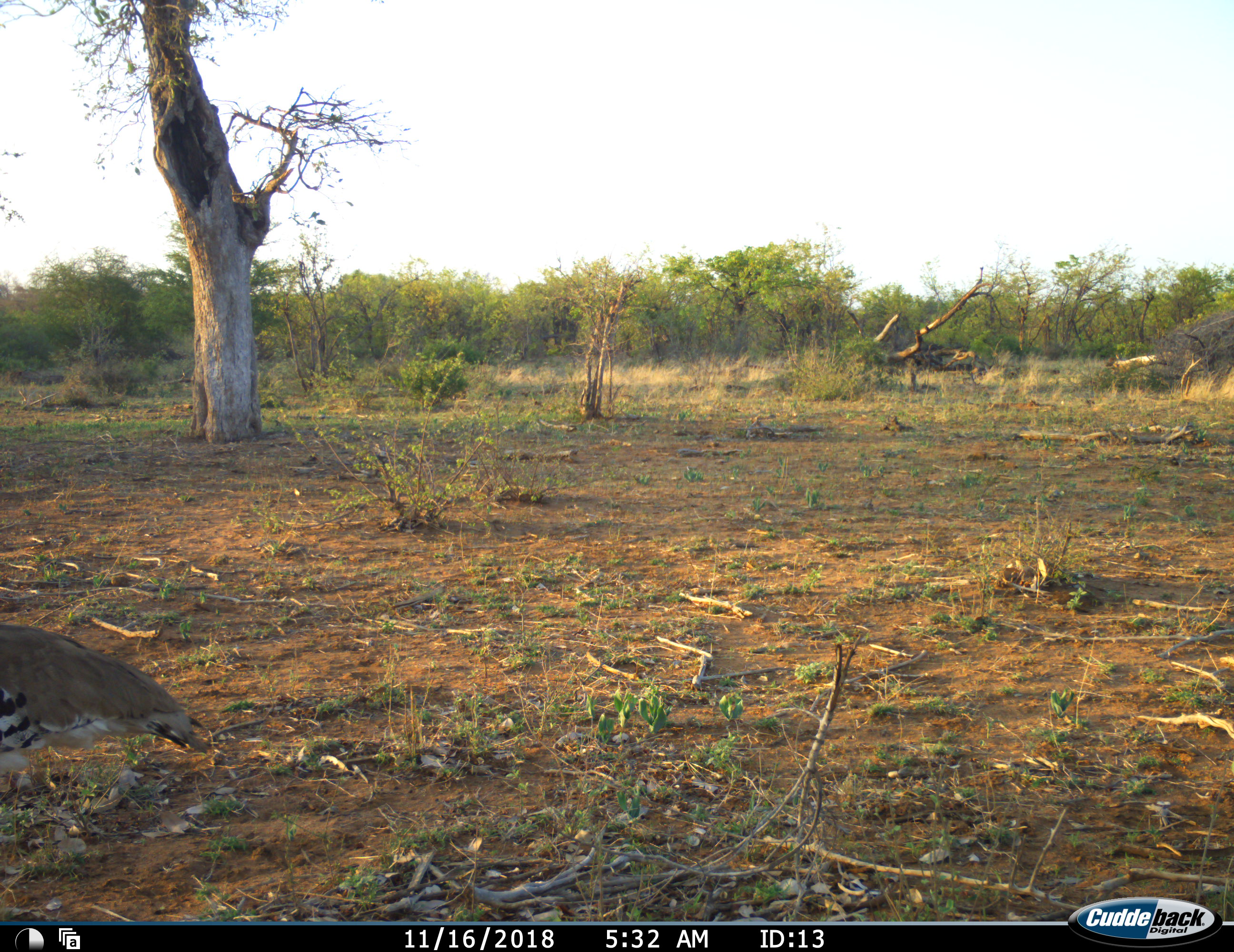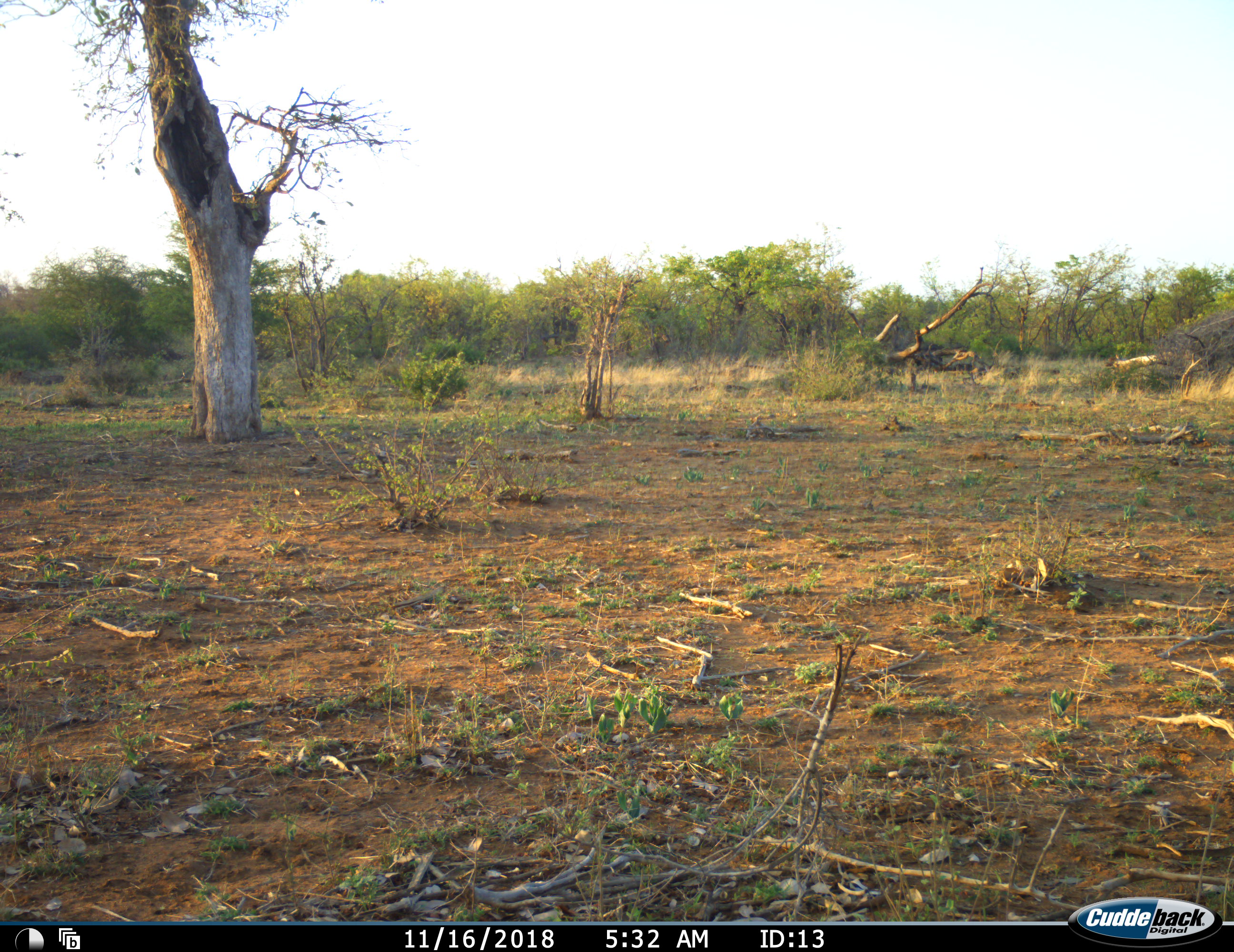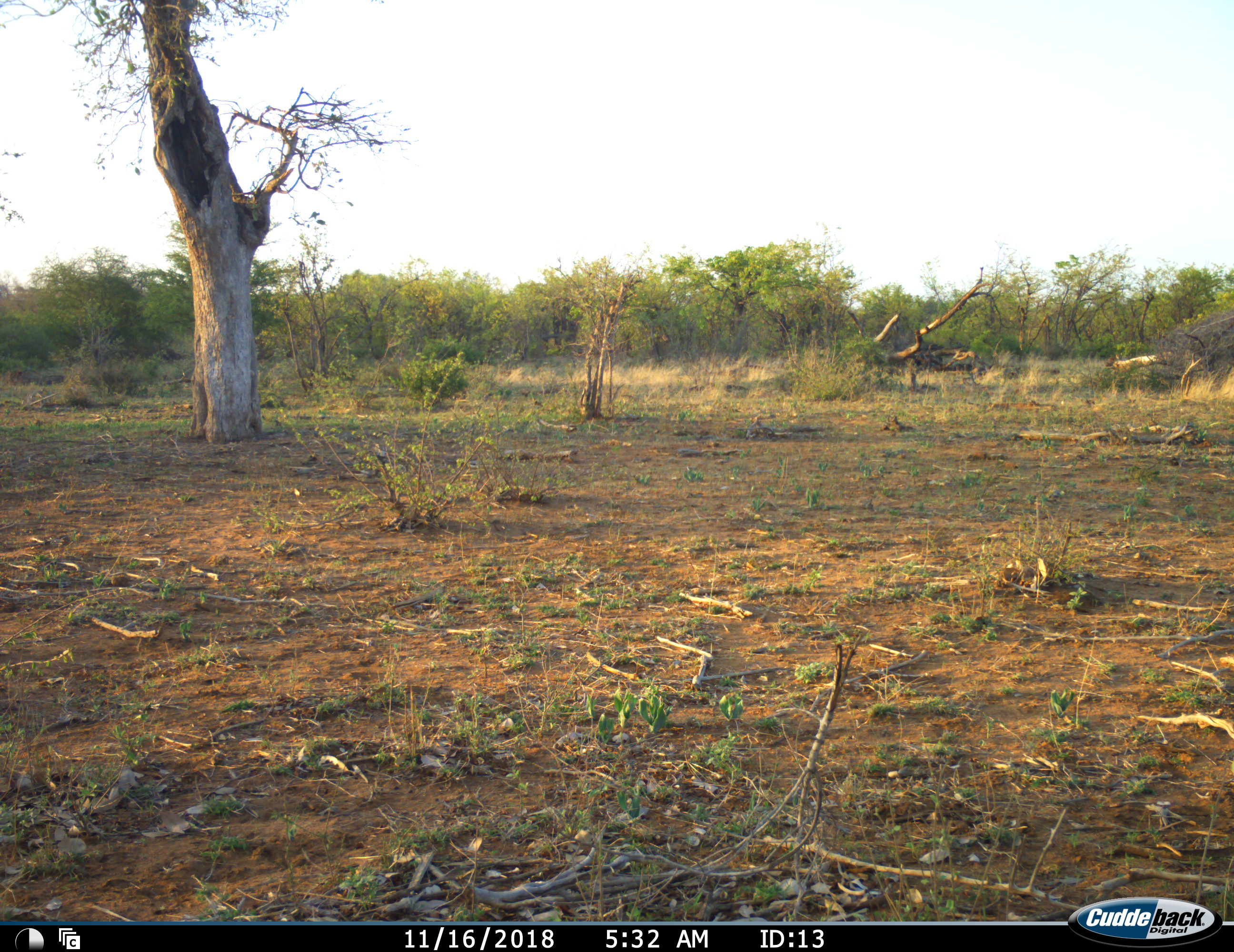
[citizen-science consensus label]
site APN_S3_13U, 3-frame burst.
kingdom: Animalia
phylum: Chordata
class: Aves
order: Otidiformes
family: Otididae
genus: Ardeotis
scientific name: Ardeotis kori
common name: kori bustard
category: bustardkori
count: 1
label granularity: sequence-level